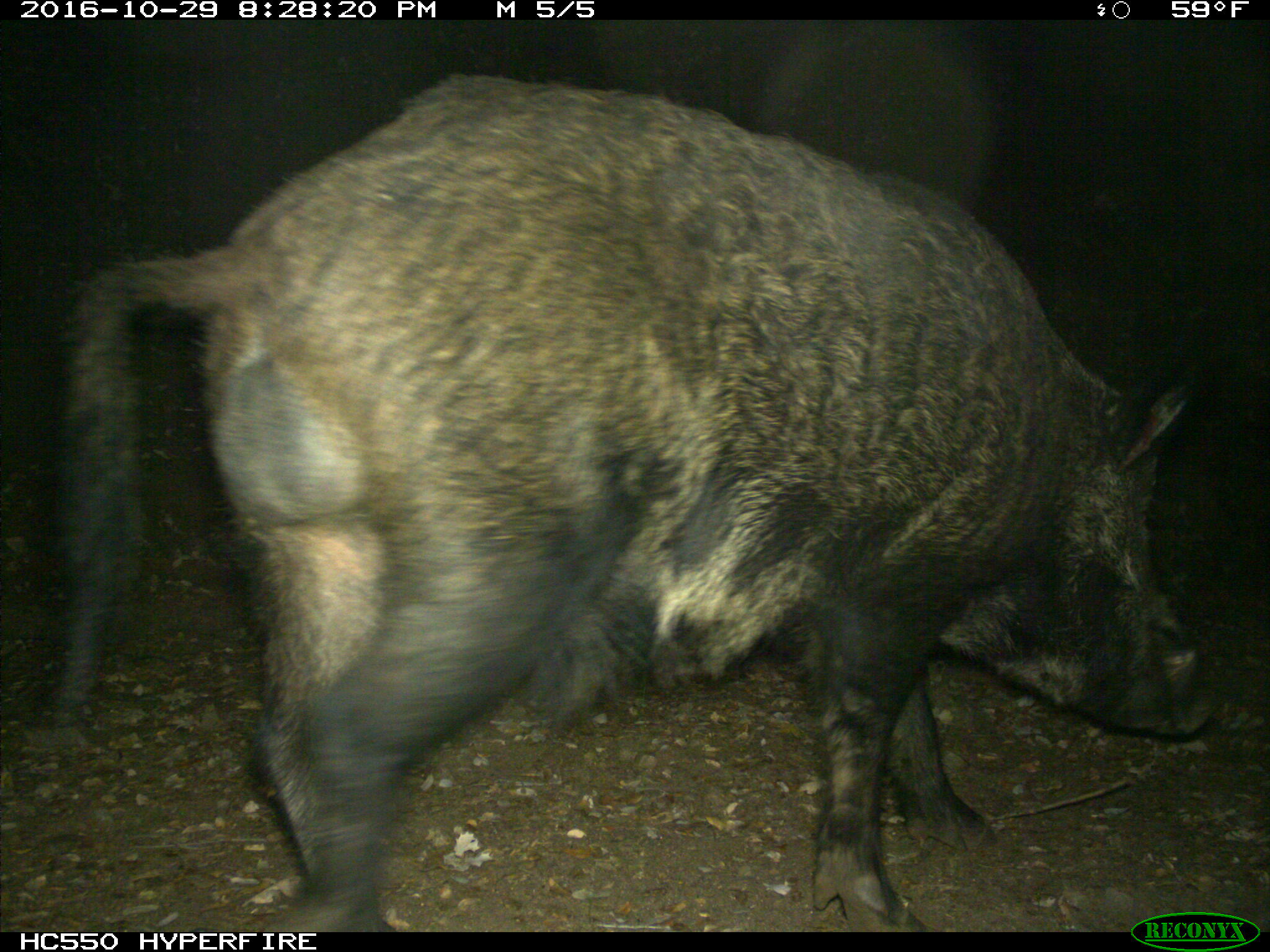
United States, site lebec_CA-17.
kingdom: Animalia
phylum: Chordata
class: Mammalia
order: Artiodactyla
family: Suidae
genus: Sus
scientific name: Sus scrofa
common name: wild boar